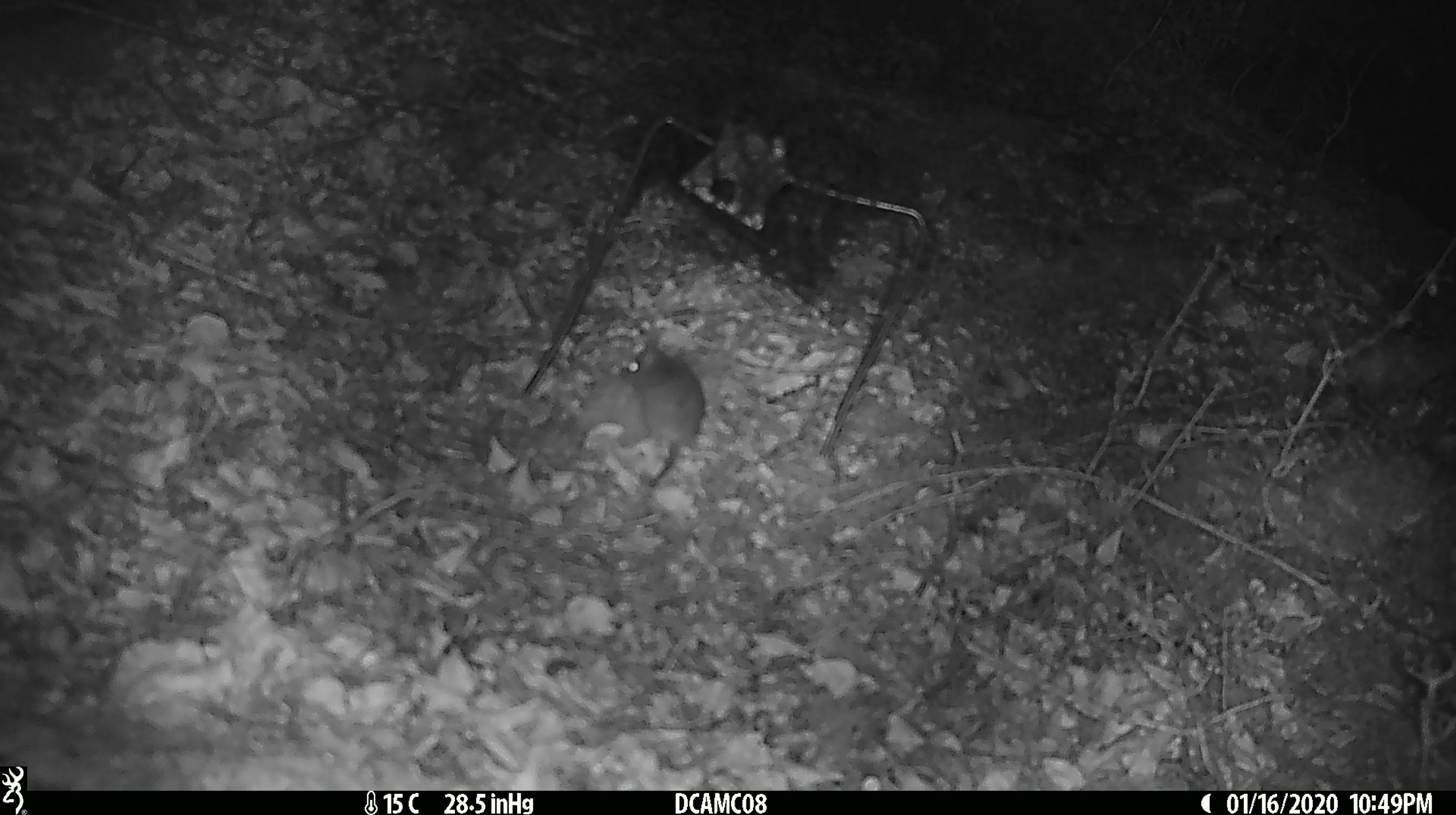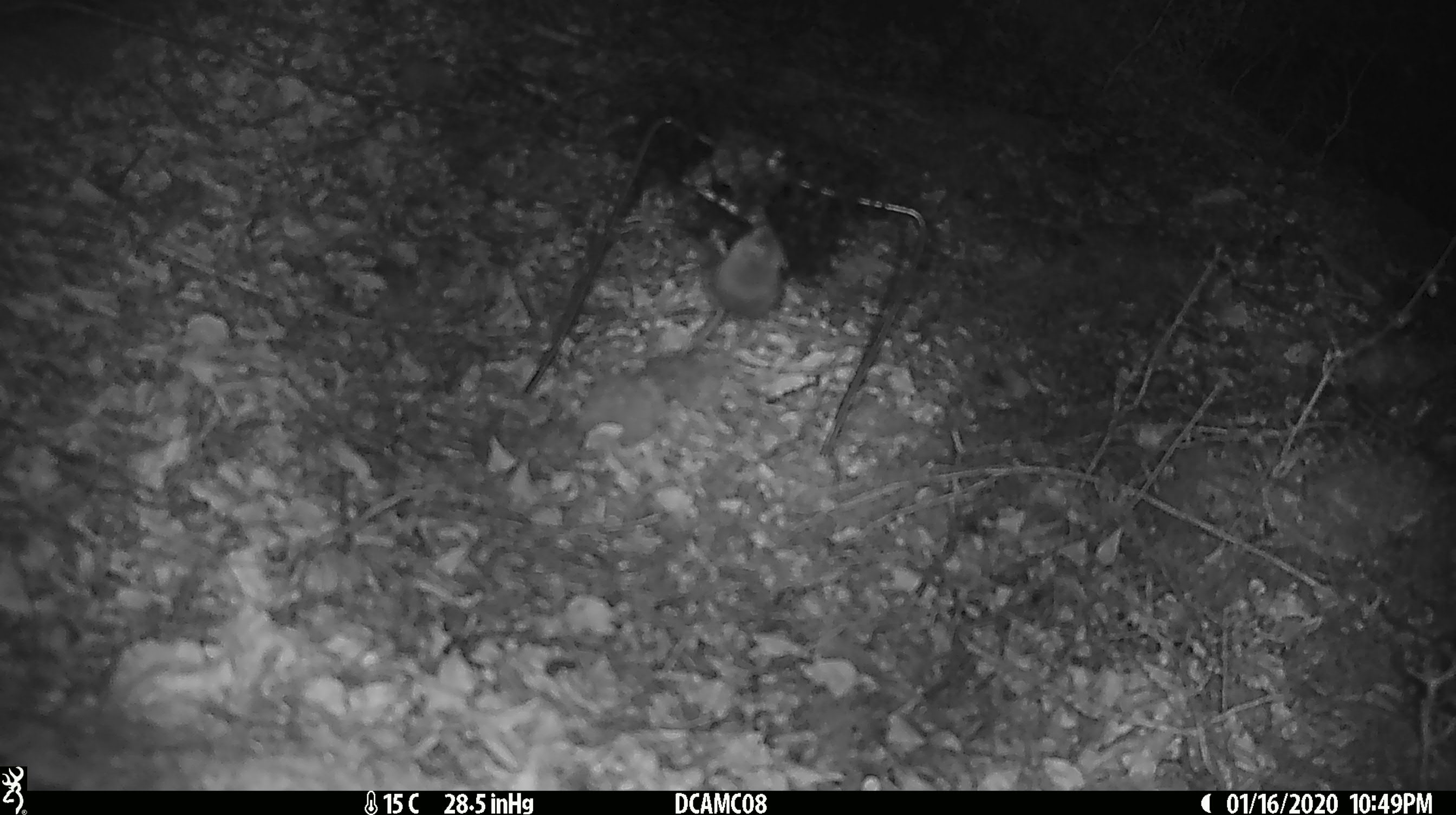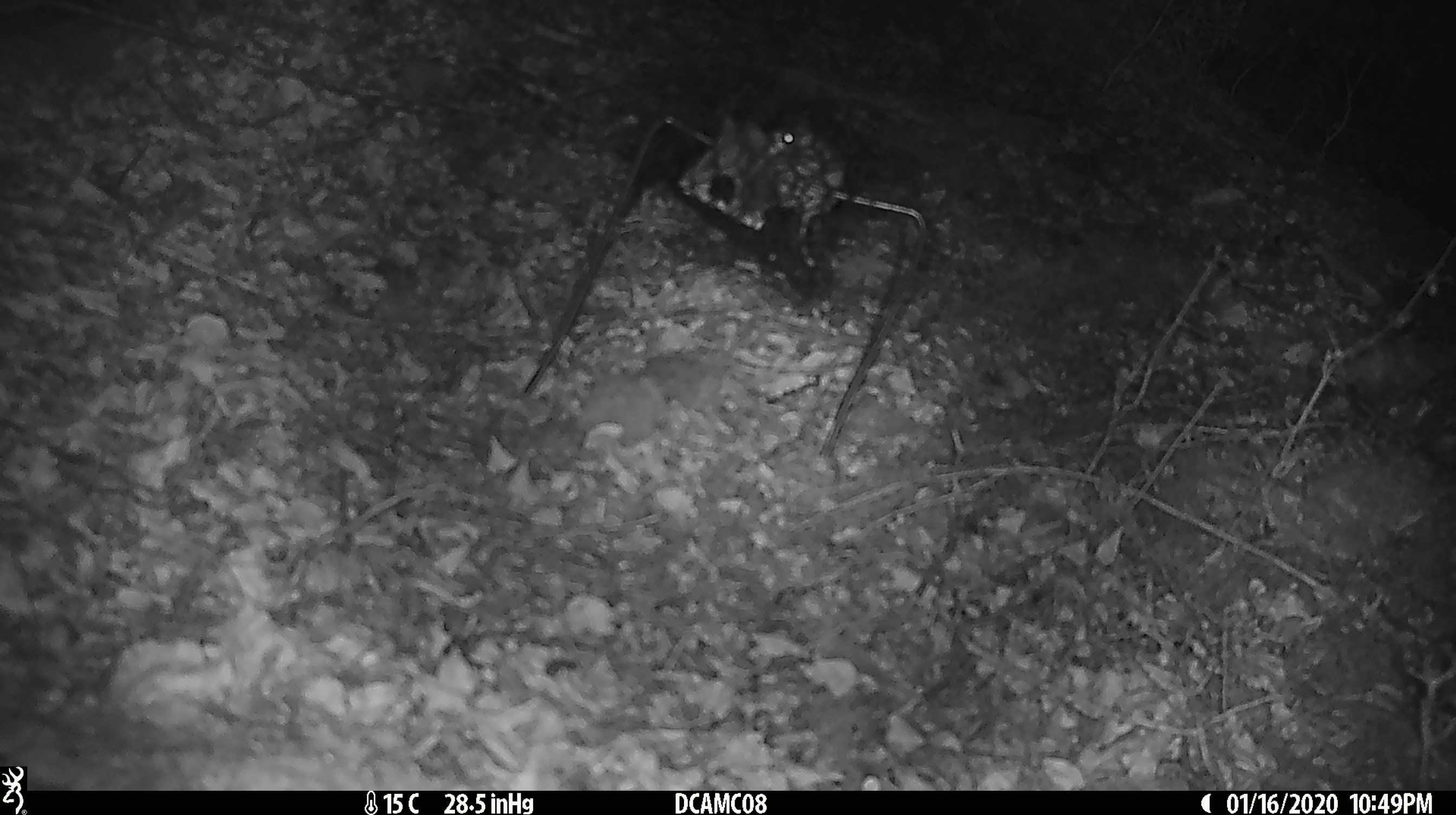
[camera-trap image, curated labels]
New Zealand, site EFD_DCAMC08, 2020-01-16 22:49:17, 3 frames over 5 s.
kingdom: Animalia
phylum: Chordata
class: Mammalia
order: Rodentia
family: Muridae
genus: Mus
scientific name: Mus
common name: mouse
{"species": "mouse (Mus)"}